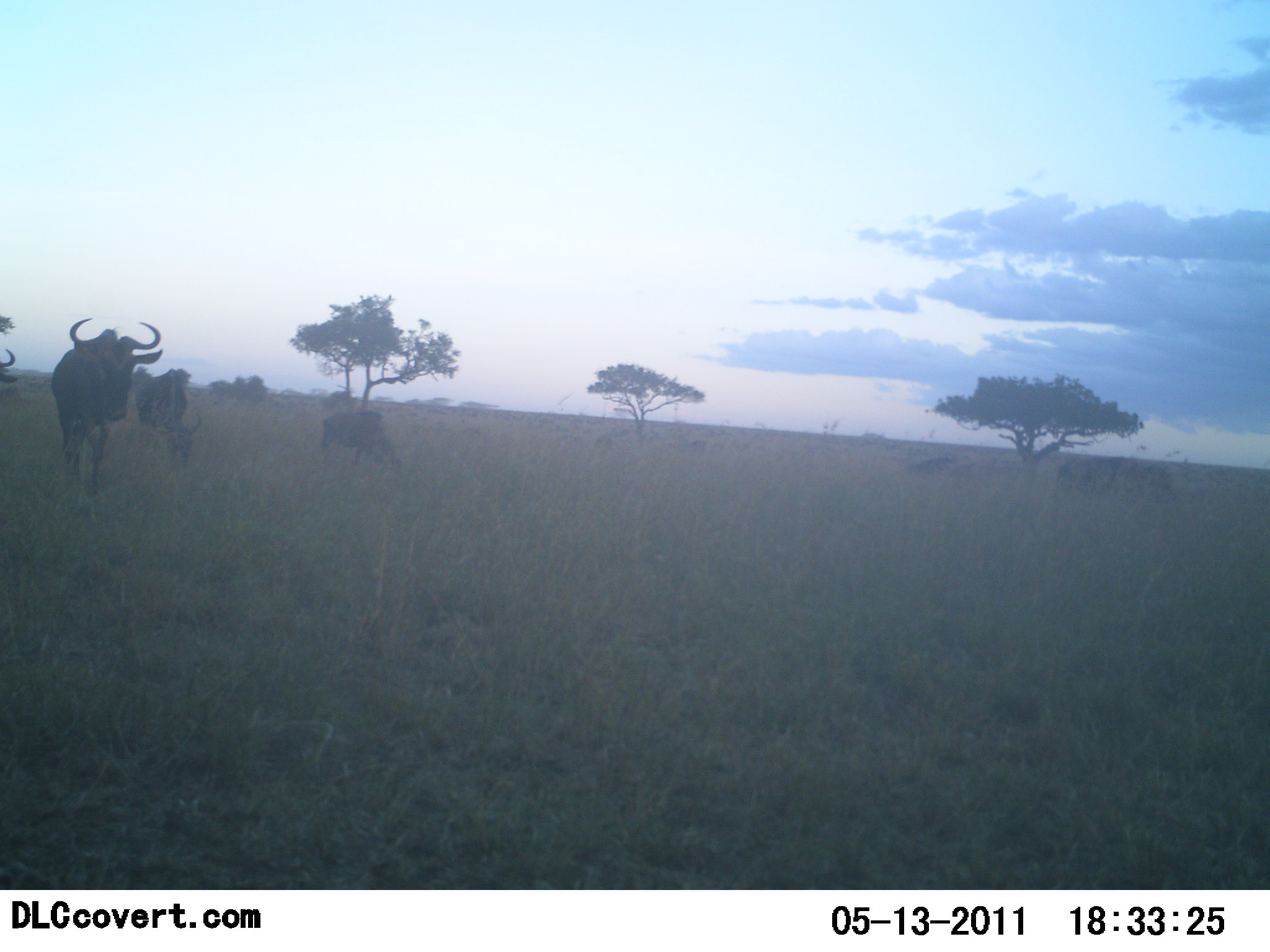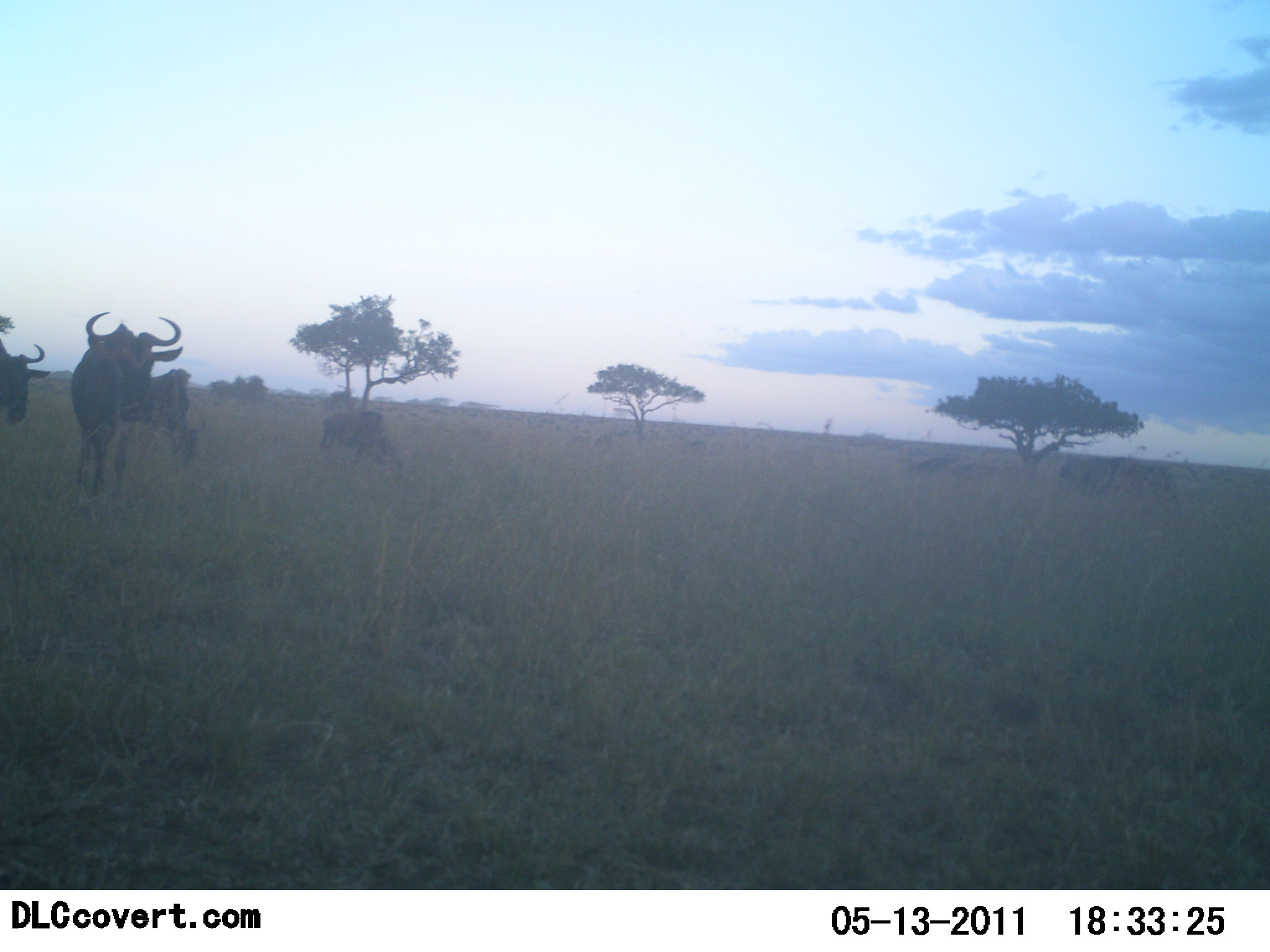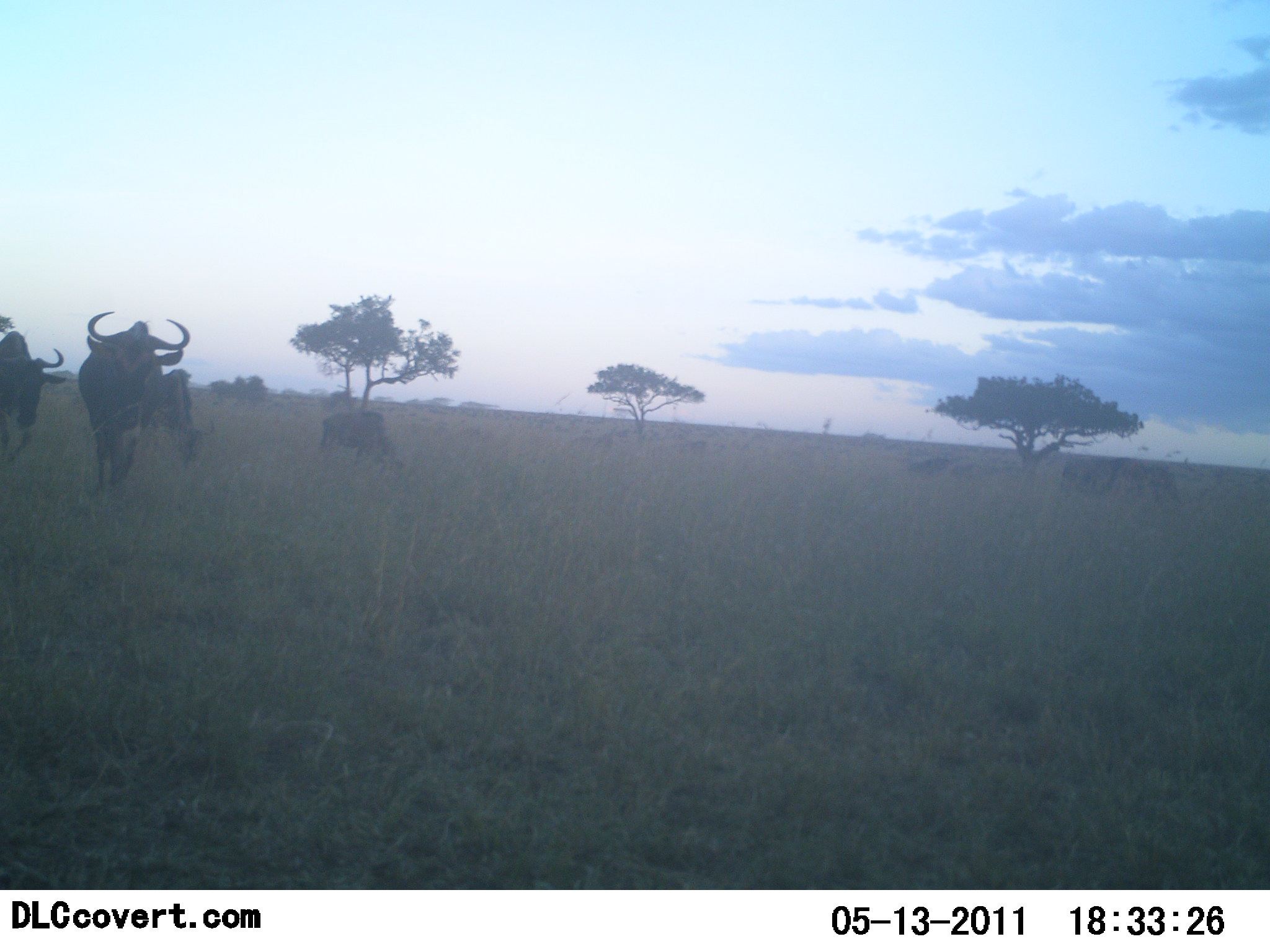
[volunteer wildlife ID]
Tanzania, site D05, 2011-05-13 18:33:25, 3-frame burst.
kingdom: Animalia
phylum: Chordata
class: Mammalia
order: Artiodactyla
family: Bovidae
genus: Connochaetes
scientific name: Connochaetes taurinus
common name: blue wildebeest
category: wildebeest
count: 4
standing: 31%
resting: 0%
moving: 77%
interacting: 0%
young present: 0%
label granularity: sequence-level